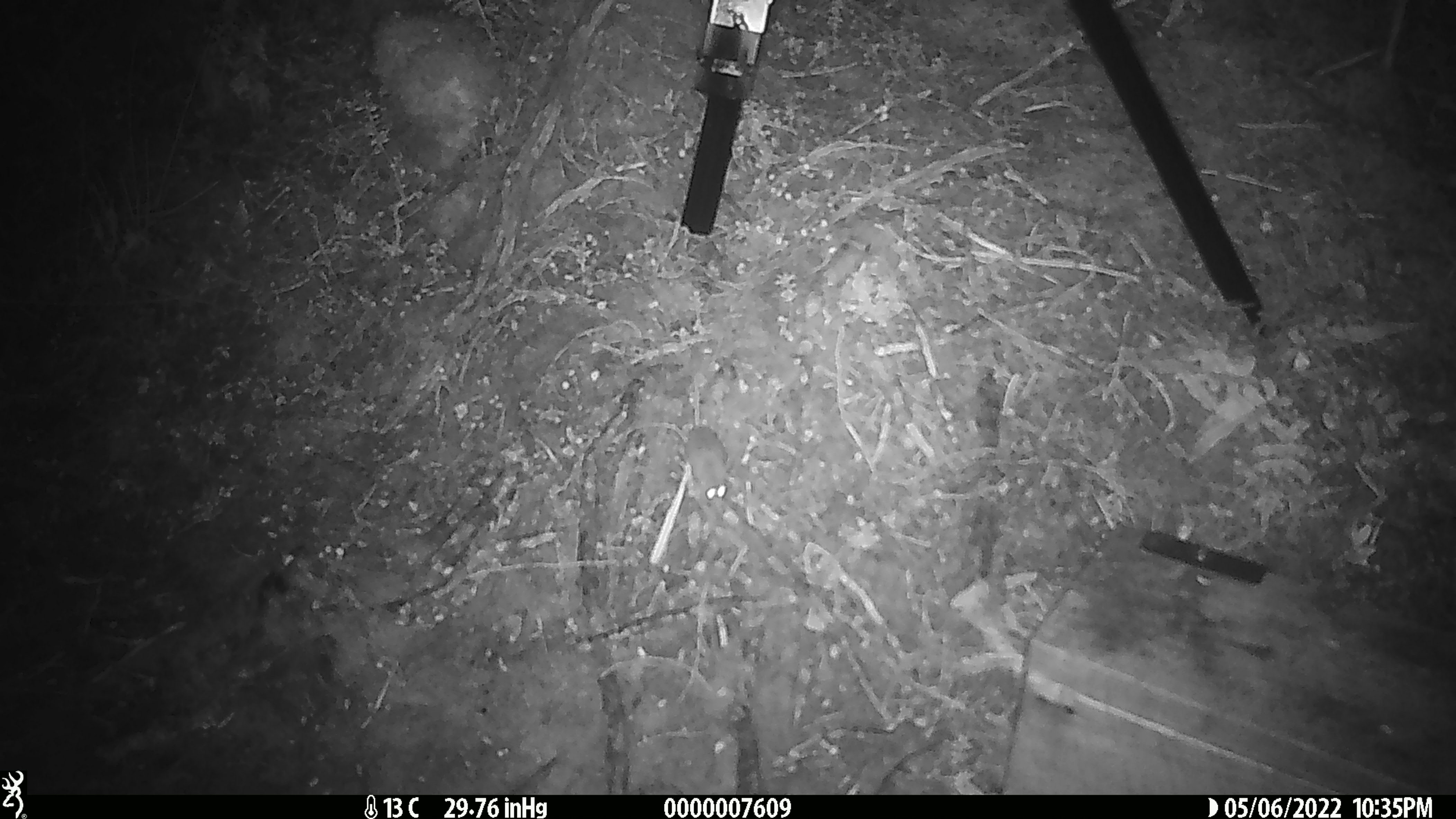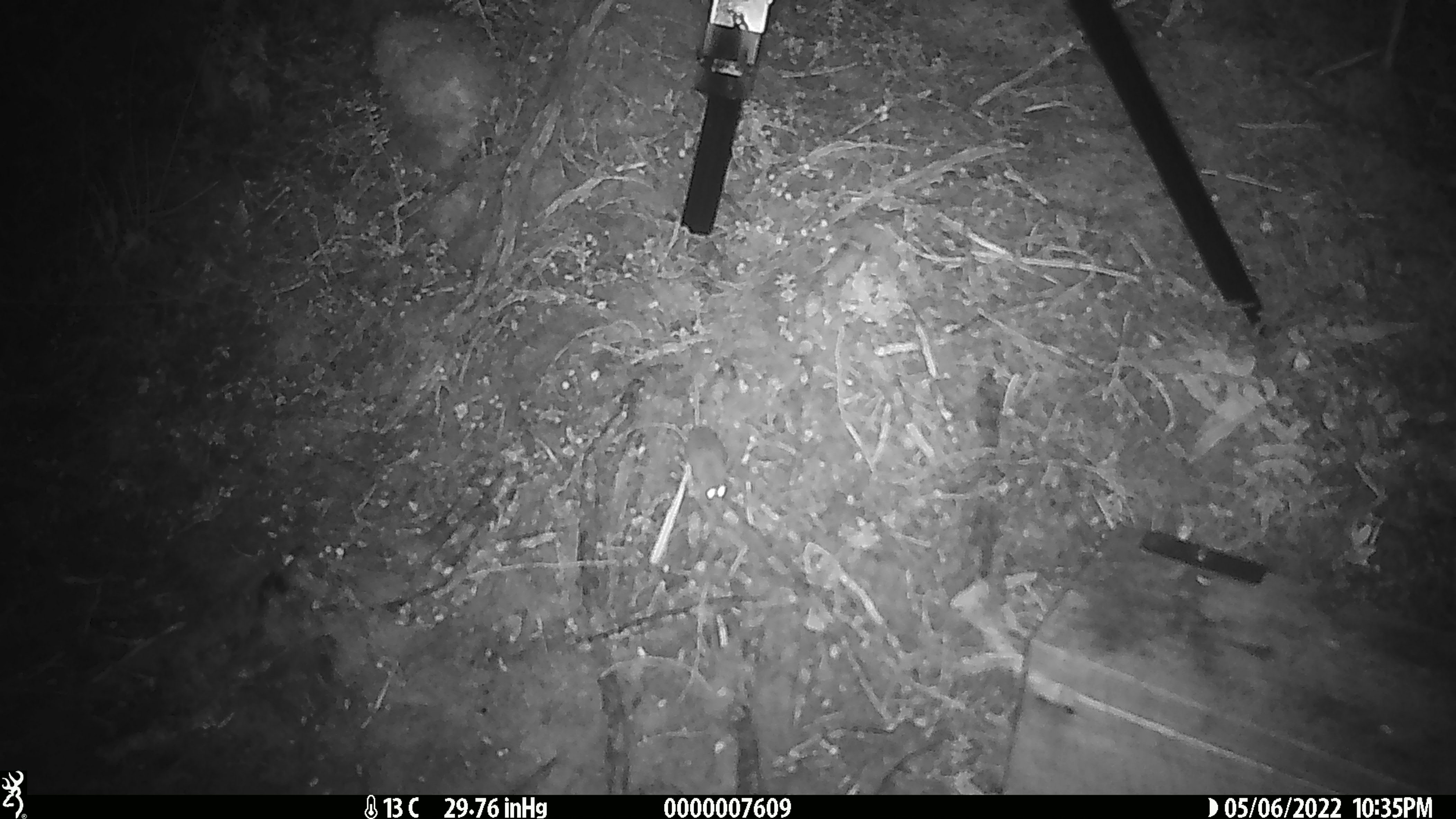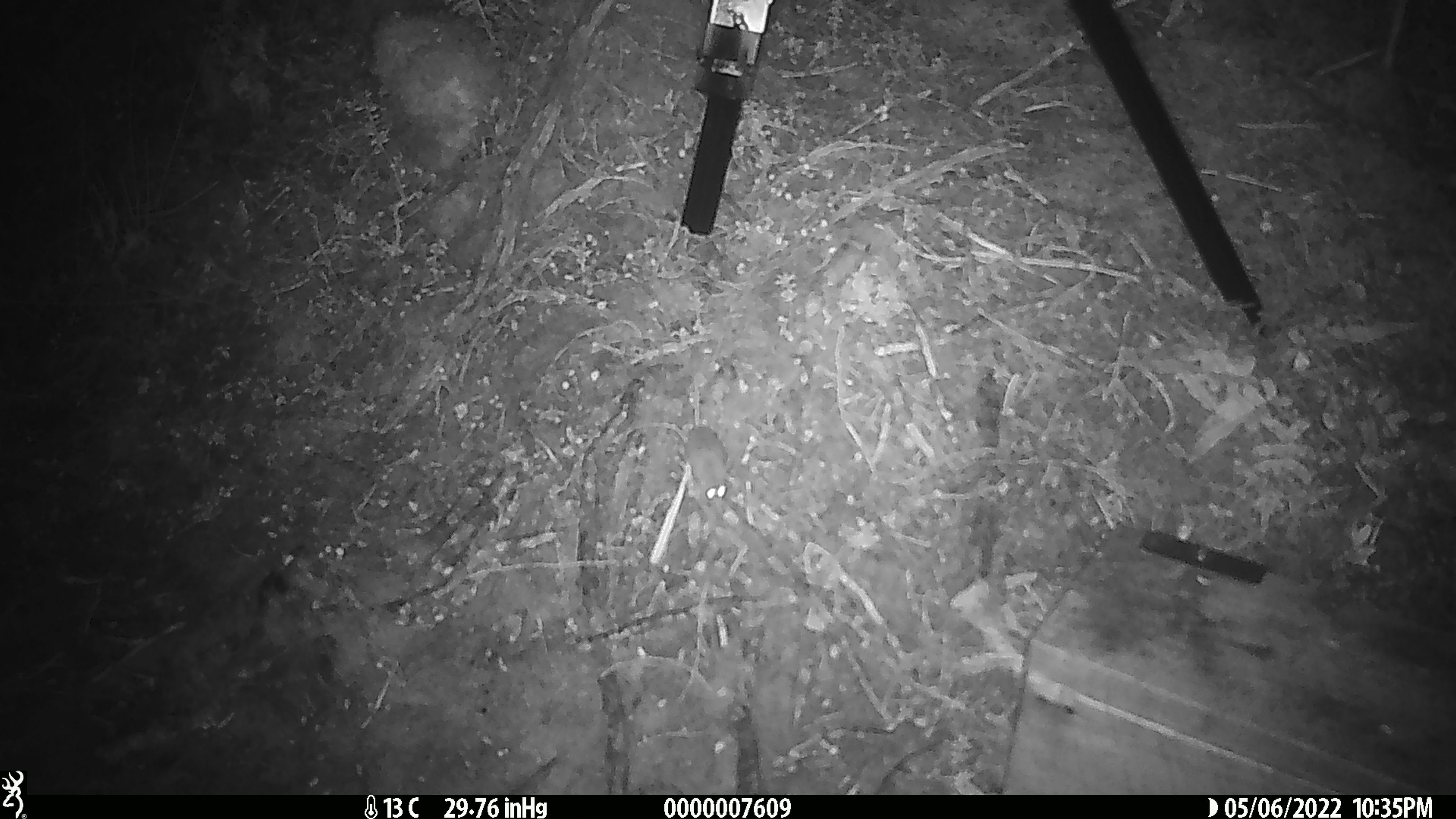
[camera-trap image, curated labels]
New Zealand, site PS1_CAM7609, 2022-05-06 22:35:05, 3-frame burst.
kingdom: Animalia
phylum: Chordata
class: Mammalia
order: Rodentia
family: Muridae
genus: Mus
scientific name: Mus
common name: mouse